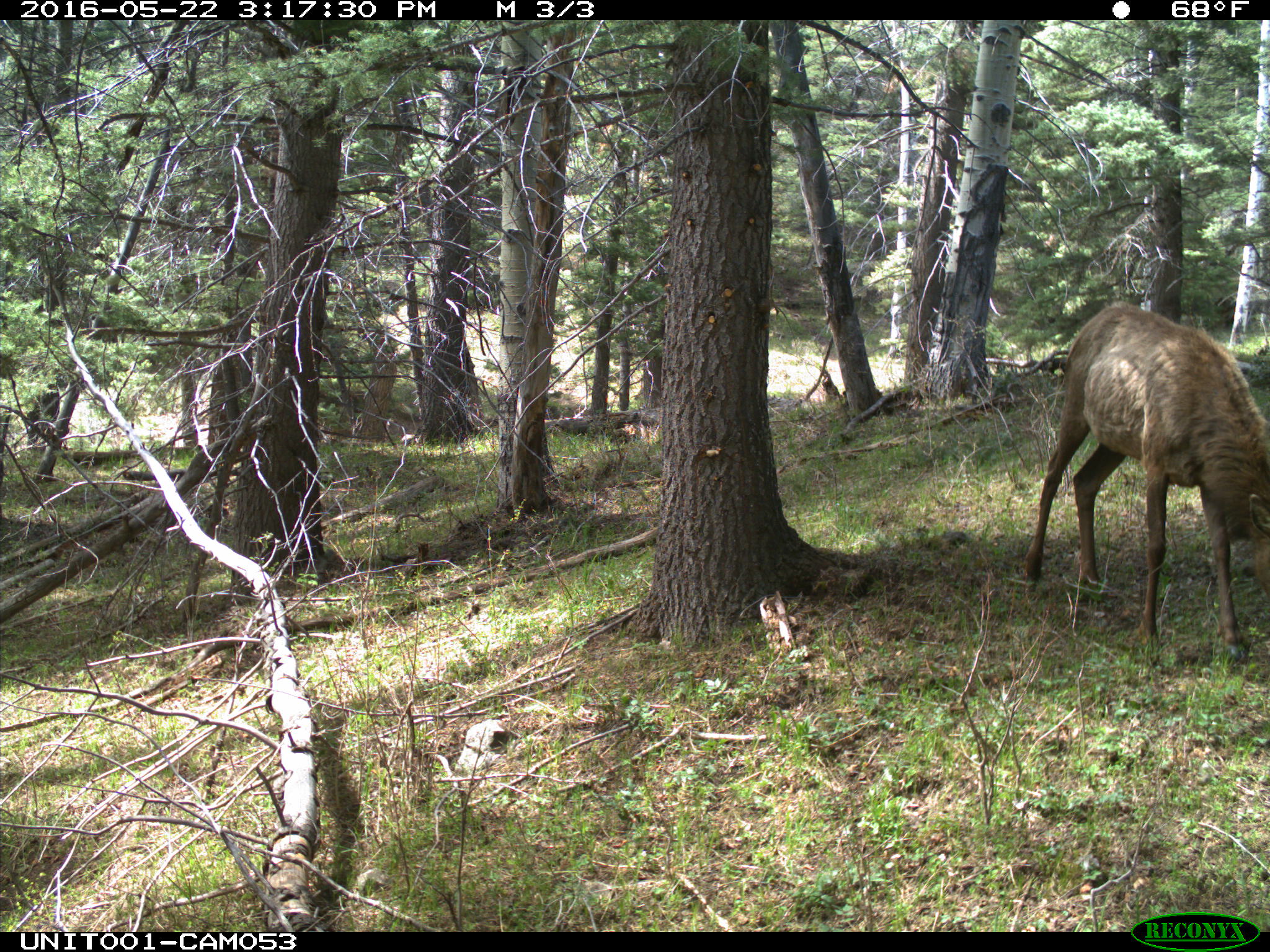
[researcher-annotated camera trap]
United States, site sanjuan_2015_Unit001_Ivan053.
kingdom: Animalia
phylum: Chordata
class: Mammalia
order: Artiodactyla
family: Cervidae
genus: Cervus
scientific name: Cervus elaphus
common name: red deer